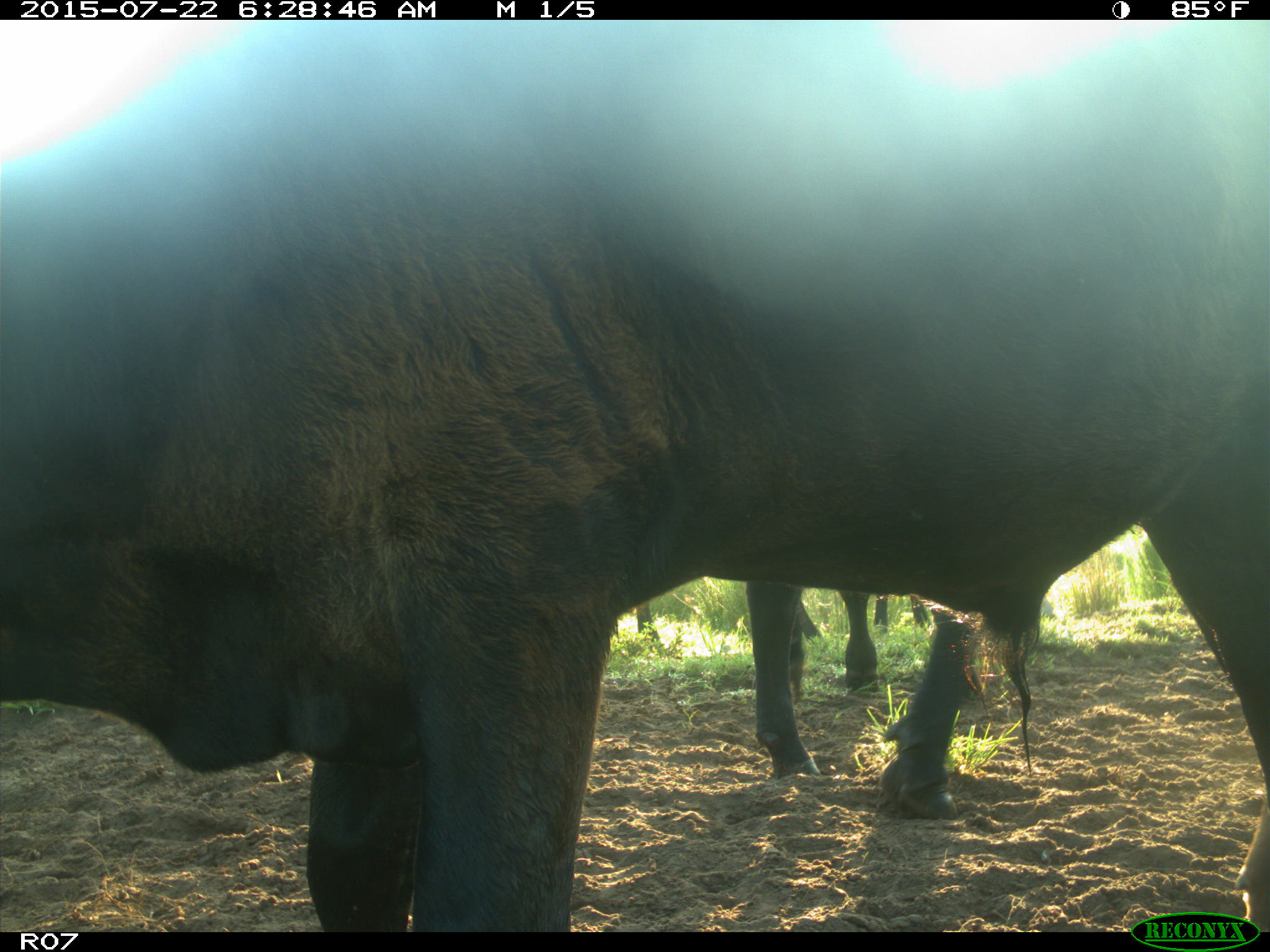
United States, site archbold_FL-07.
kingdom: Animalia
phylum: Chordata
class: Mammalia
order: Carnivora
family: Procyonidae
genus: Procyon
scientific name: Procyon lotor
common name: common raccoon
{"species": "Procyon lotor (common raccoon)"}